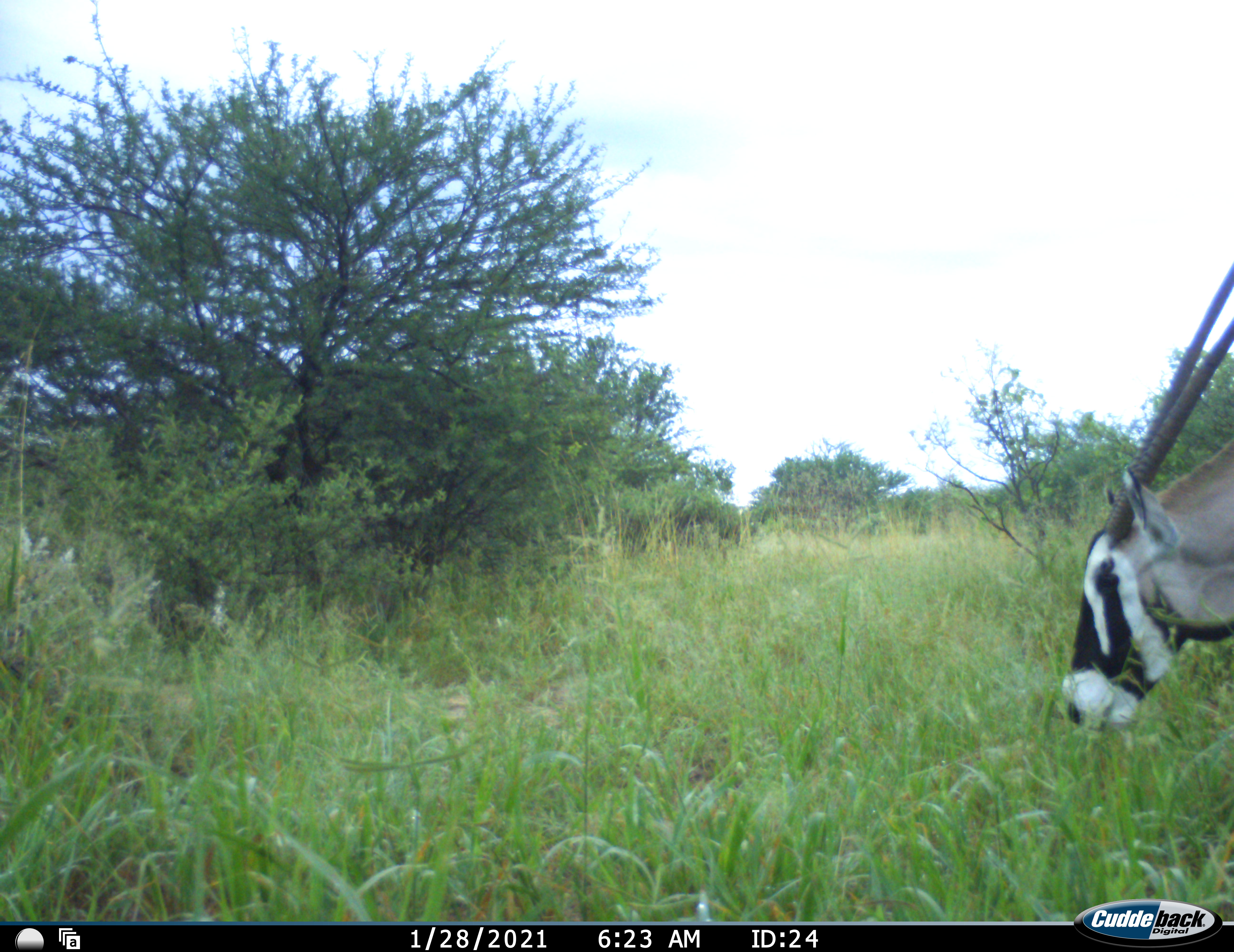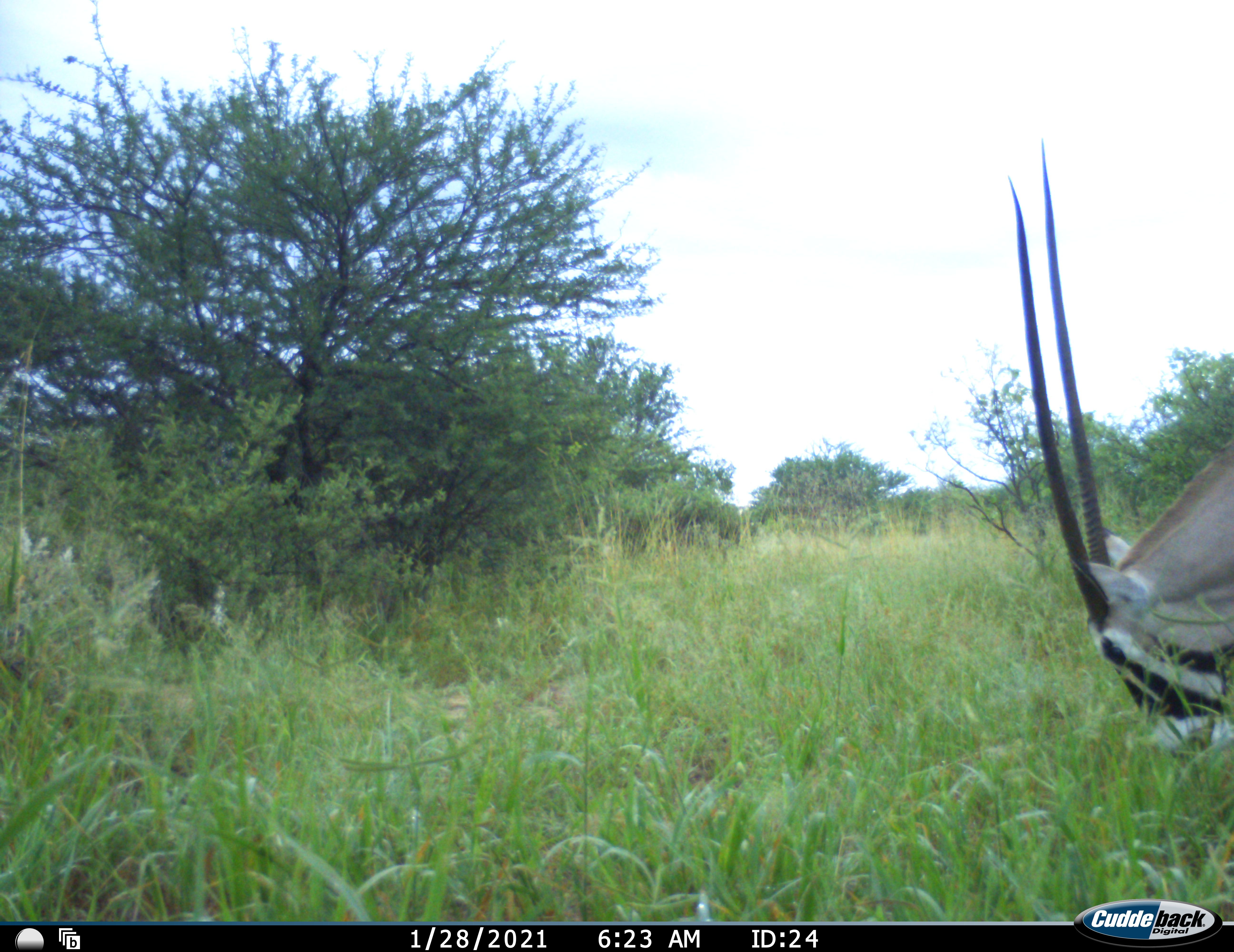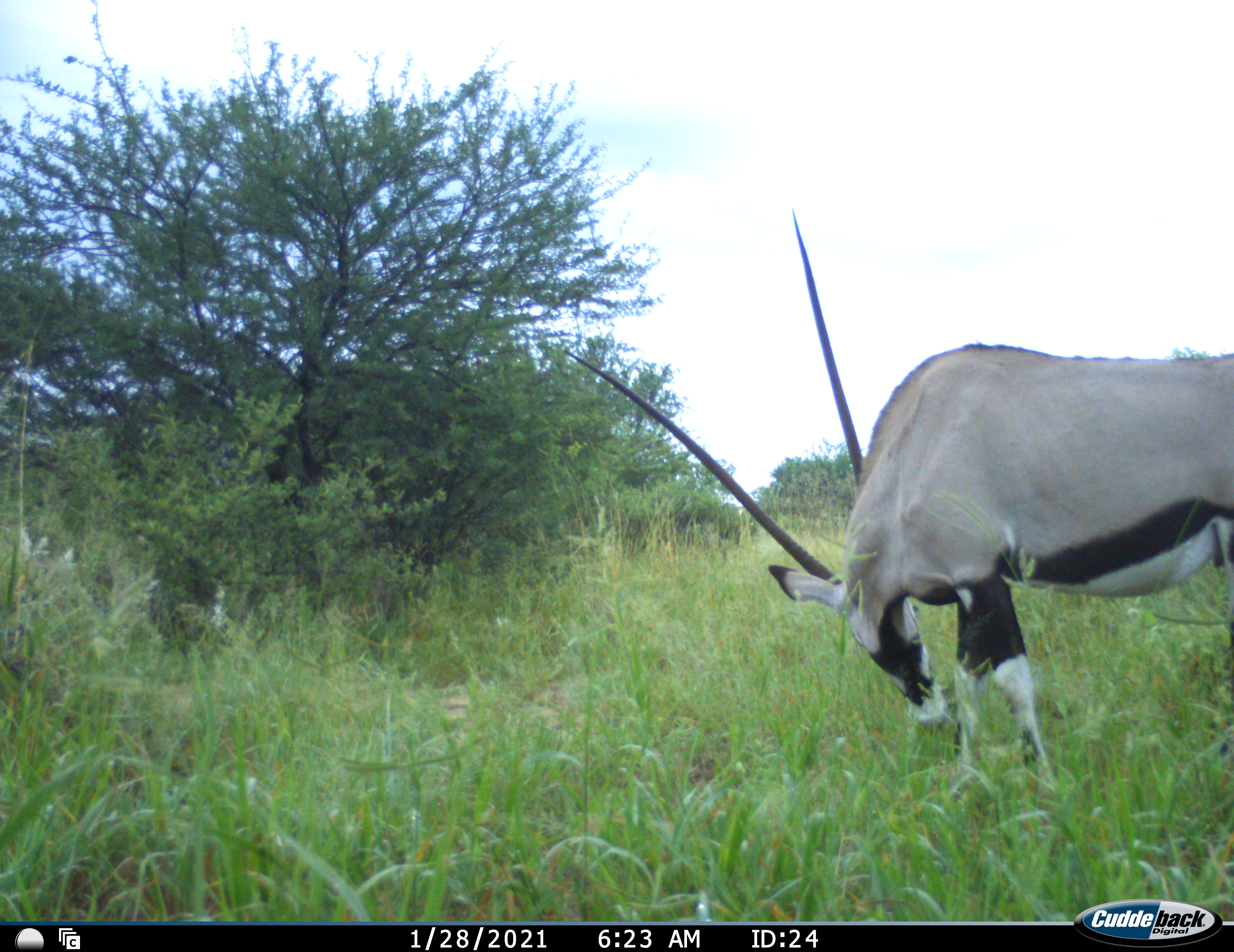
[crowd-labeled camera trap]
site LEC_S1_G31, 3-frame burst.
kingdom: Animalia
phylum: Chordata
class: Mammalia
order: Artiodactyla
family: Bovidae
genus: Oryx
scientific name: Oryx gazella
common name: gemsbok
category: oryx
Oryx (gemsbok) (Oryx gazella), count 1. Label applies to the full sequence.